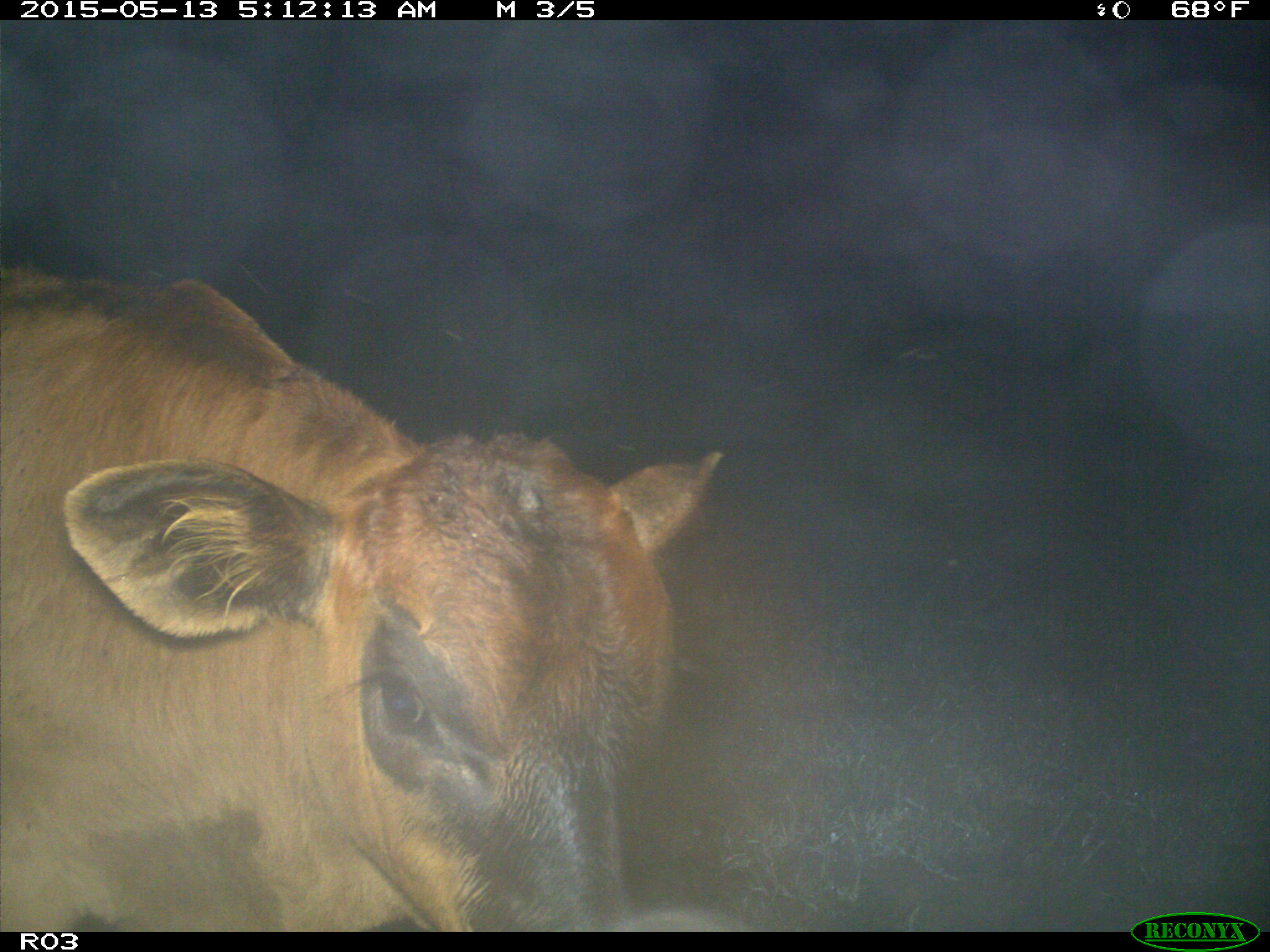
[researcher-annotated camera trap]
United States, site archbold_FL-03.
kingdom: Animalia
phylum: Chordata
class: Mammalia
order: Artiodactyla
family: Bovidae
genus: Bos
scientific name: Bos taurus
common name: domestic cow